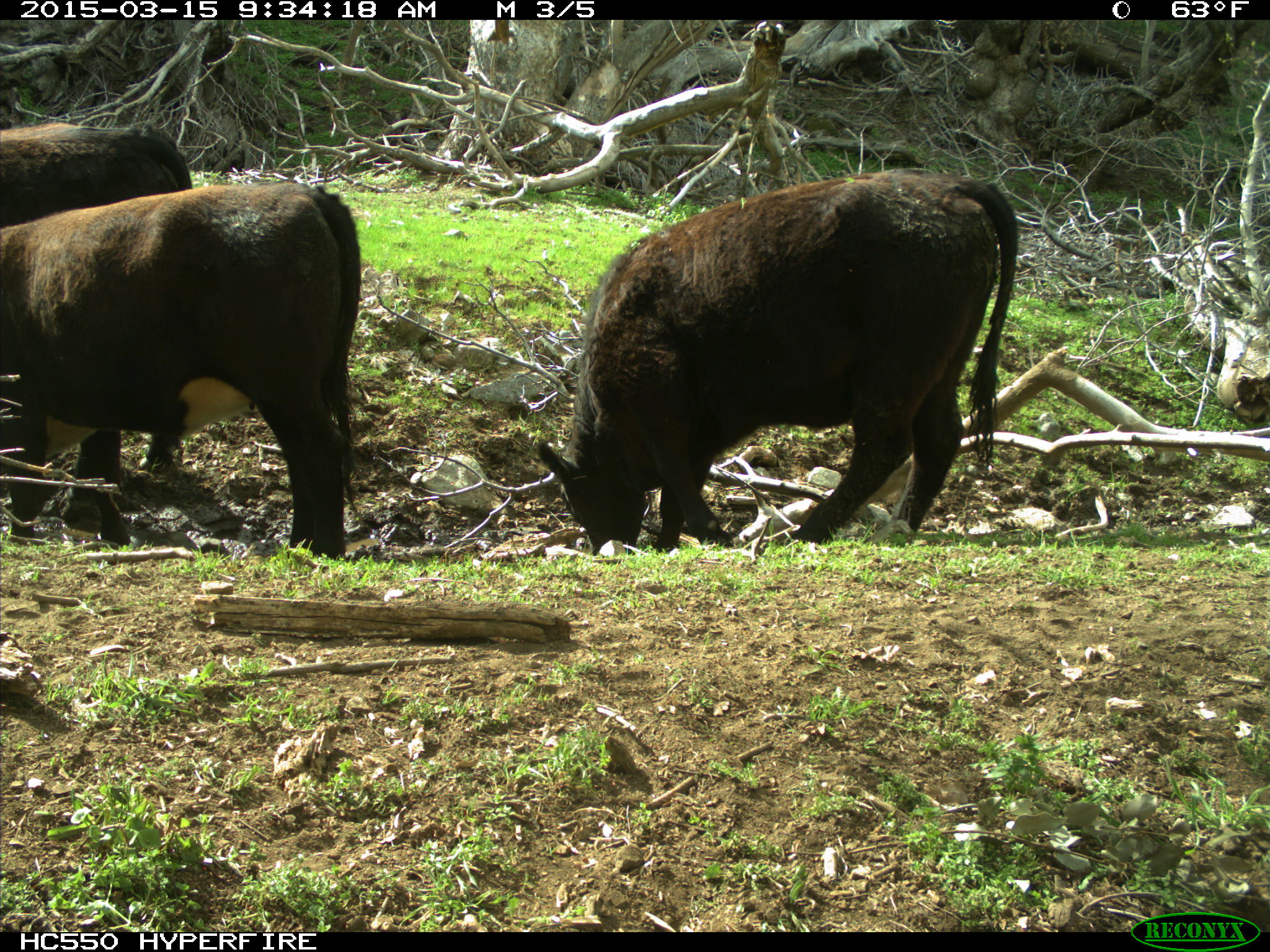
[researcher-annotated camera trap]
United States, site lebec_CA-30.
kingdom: Animalia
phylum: Chordata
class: Mammalia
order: Artiodactyla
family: Bovidae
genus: Bos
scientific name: Bos taurus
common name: domestic cow